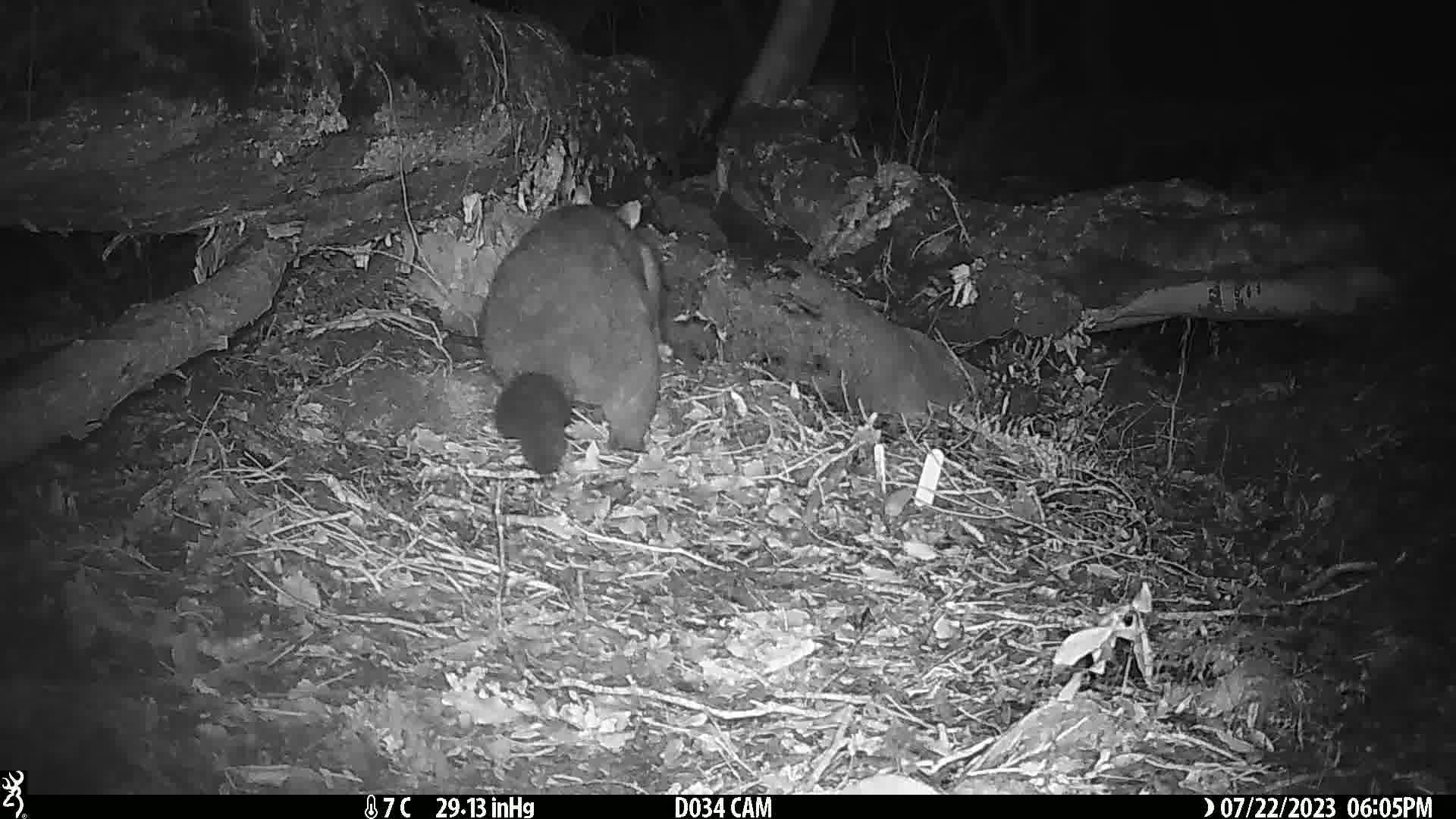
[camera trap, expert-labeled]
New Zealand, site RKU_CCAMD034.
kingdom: Animalia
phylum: Chordata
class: Mammalia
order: Diprotodontia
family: Phalangeridae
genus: Trichosurus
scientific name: Trichosurus vulpecula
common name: common brushtail possum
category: possum